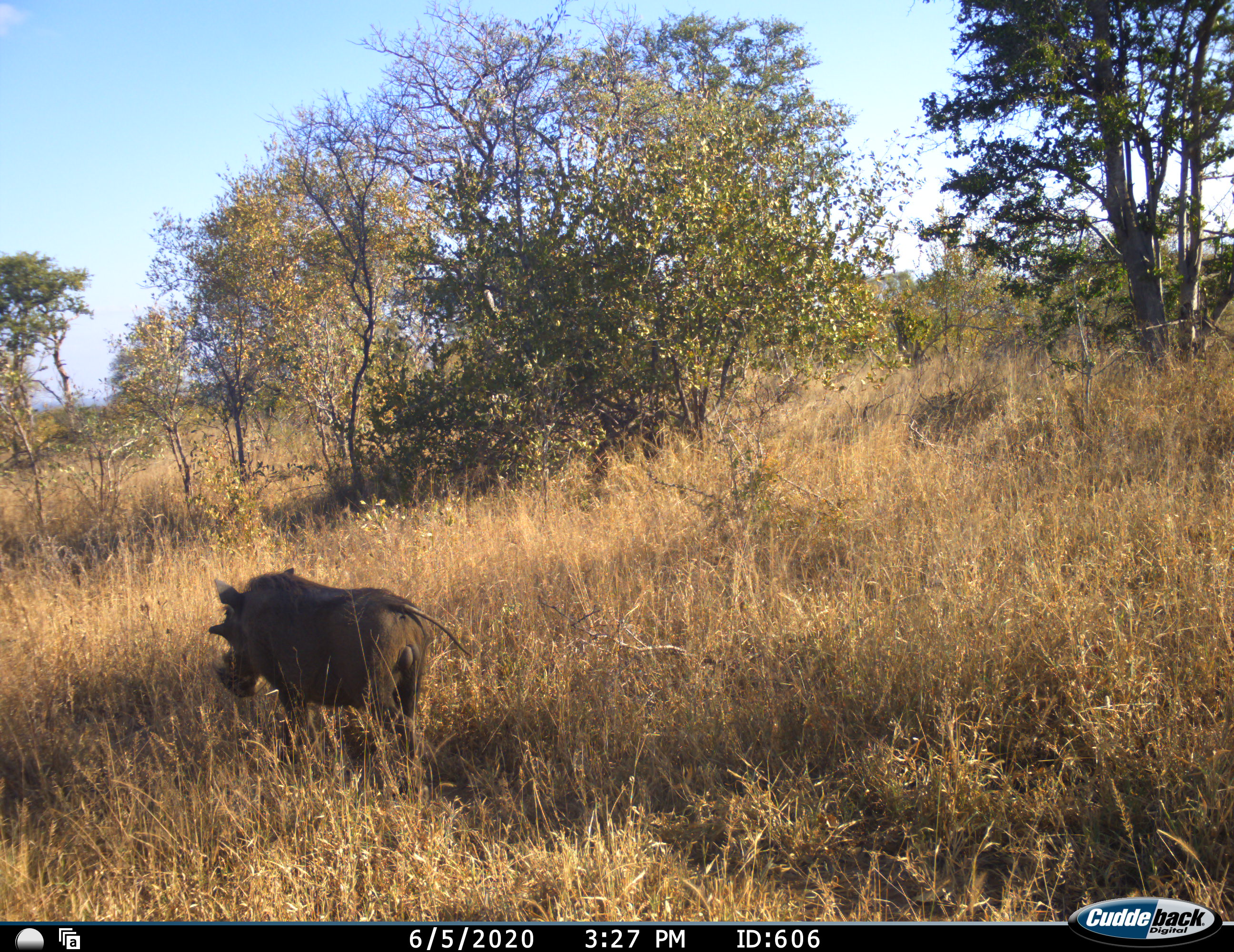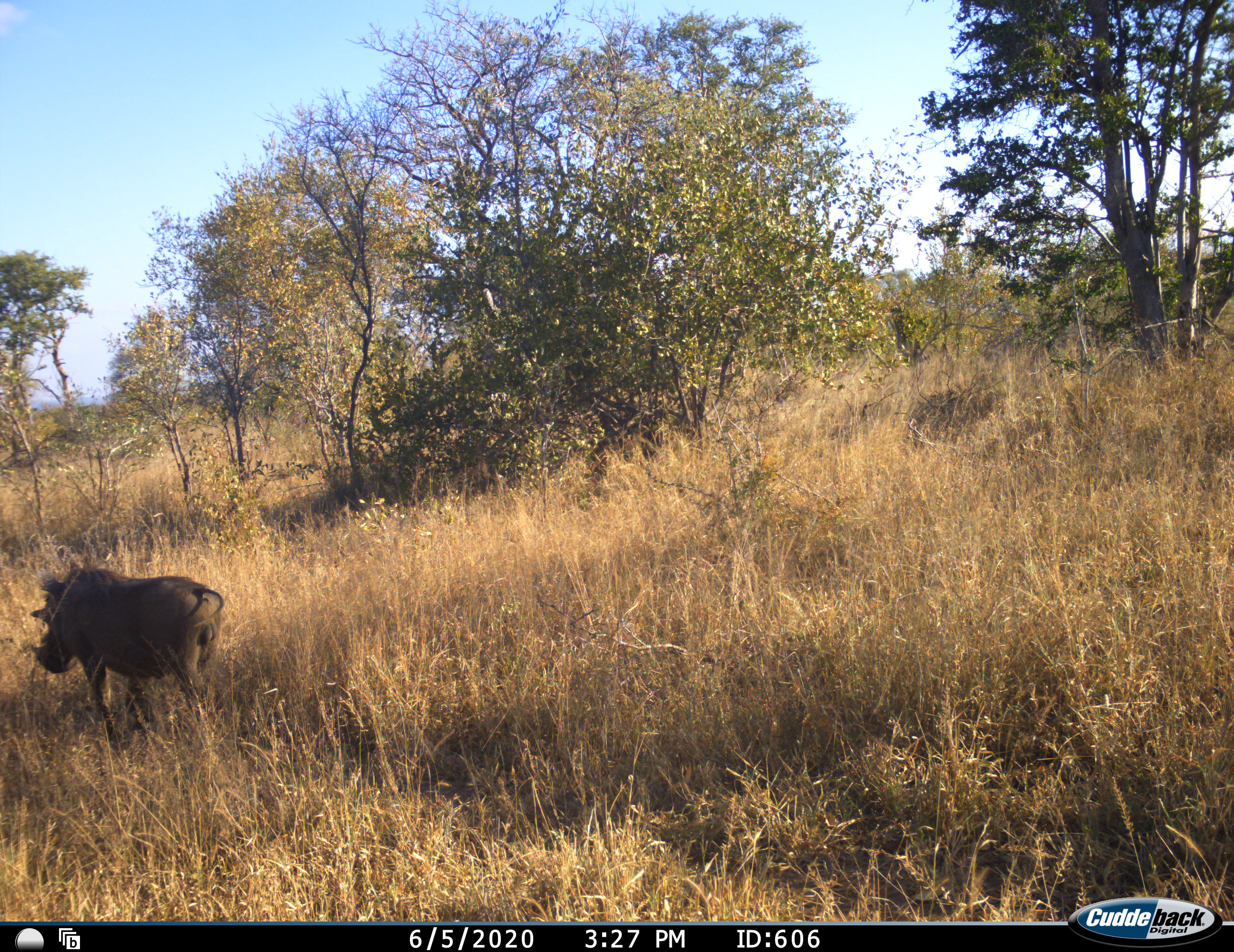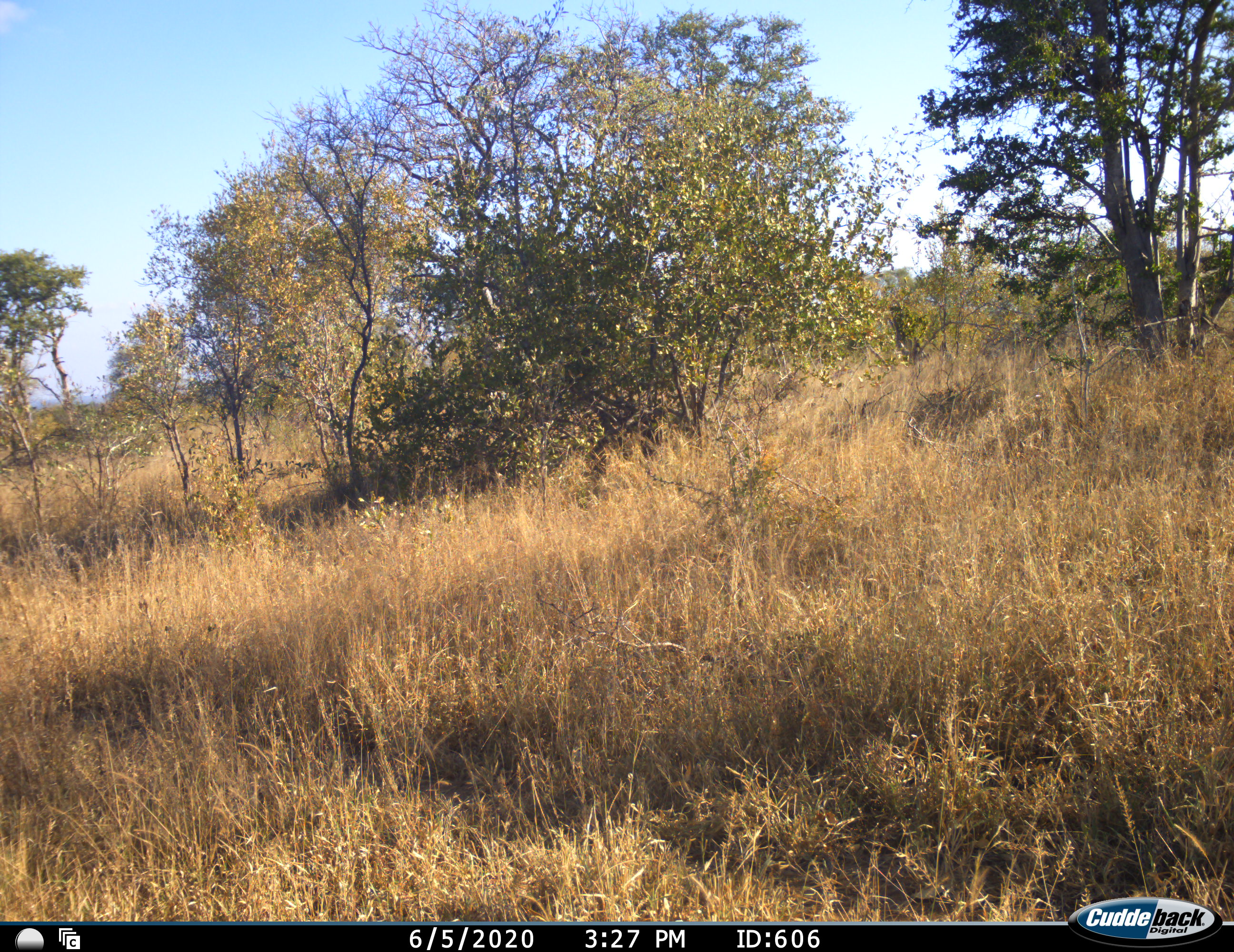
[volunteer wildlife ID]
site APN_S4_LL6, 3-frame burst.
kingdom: Animalia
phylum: Chordata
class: Mammalia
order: Artiodactyla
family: Suidae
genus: Phacochoerus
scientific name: Phacochoerus africanus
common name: warthog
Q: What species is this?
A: Warthog (Phacochoerus africanus).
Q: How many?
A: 1.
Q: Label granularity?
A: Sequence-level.